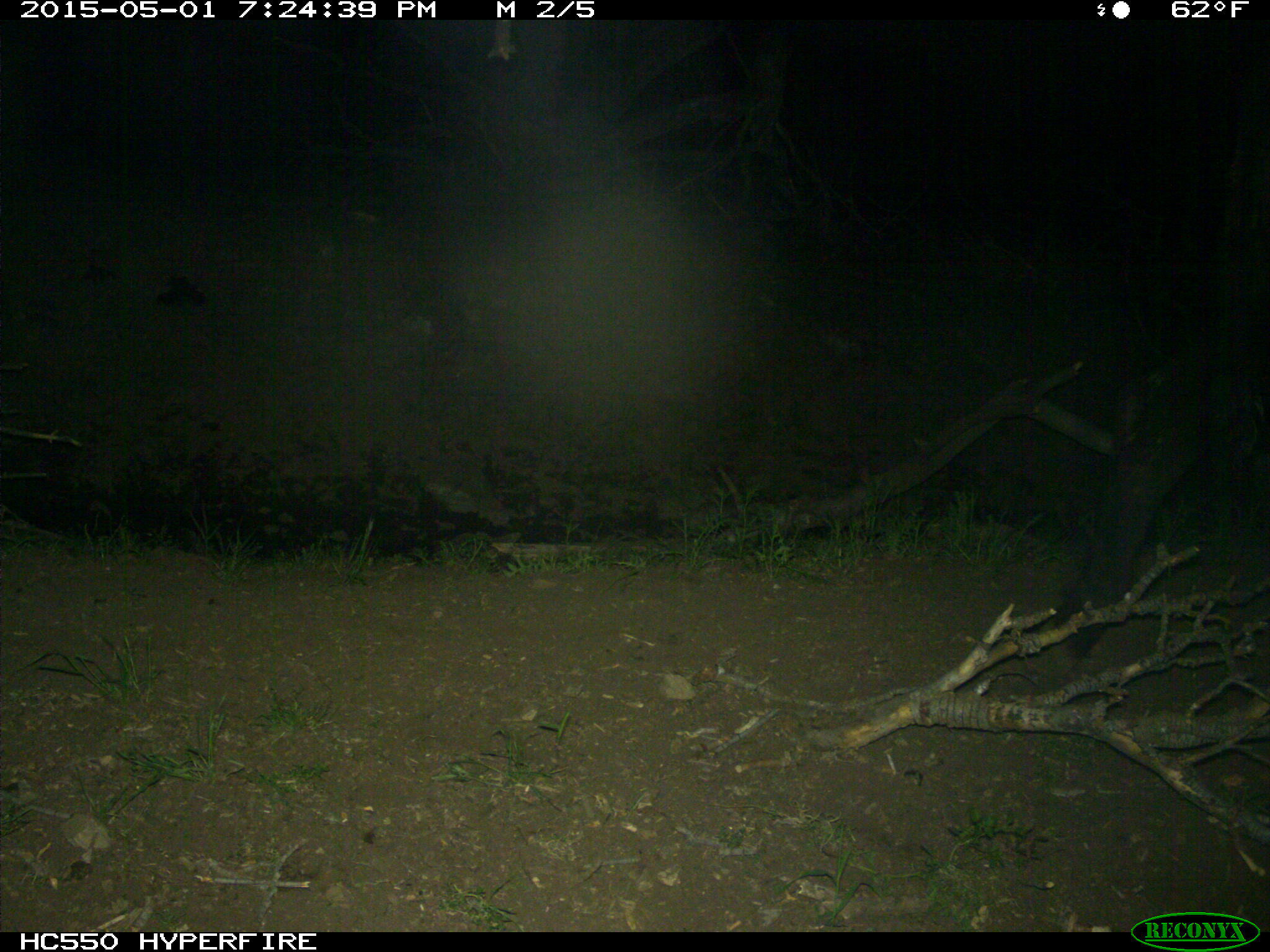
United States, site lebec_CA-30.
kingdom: Animalia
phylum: Chordata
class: Mammalia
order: Artiodactyla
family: Bovidae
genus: Bos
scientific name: Bos taurus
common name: domestic cow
Bos taurus (domestic cow).